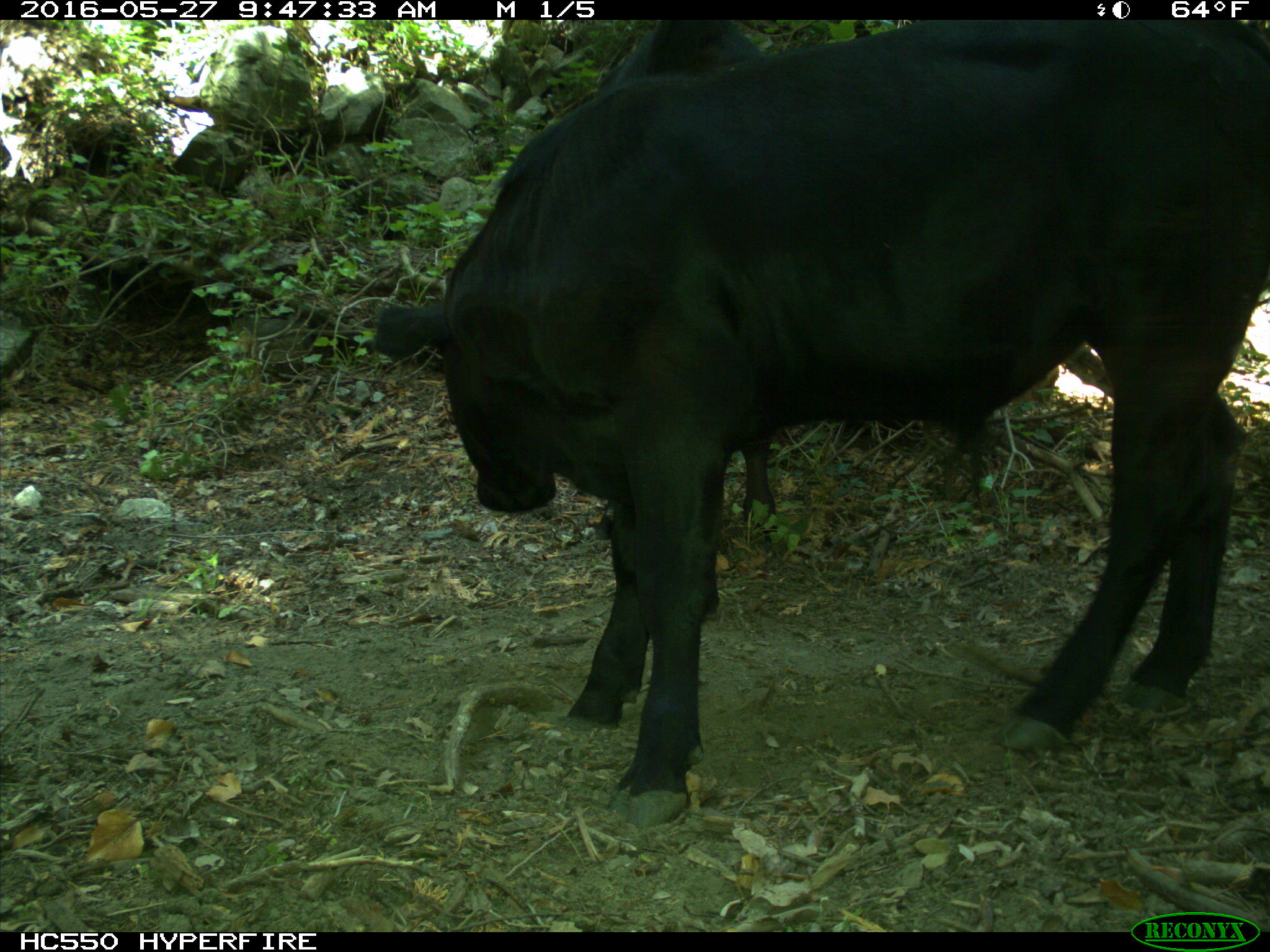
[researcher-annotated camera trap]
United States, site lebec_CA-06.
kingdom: Animalia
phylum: Chordata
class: Mammalia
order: Artiodactyla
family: Bovidae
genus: Bos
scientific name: Bos taurus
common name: domestic cow